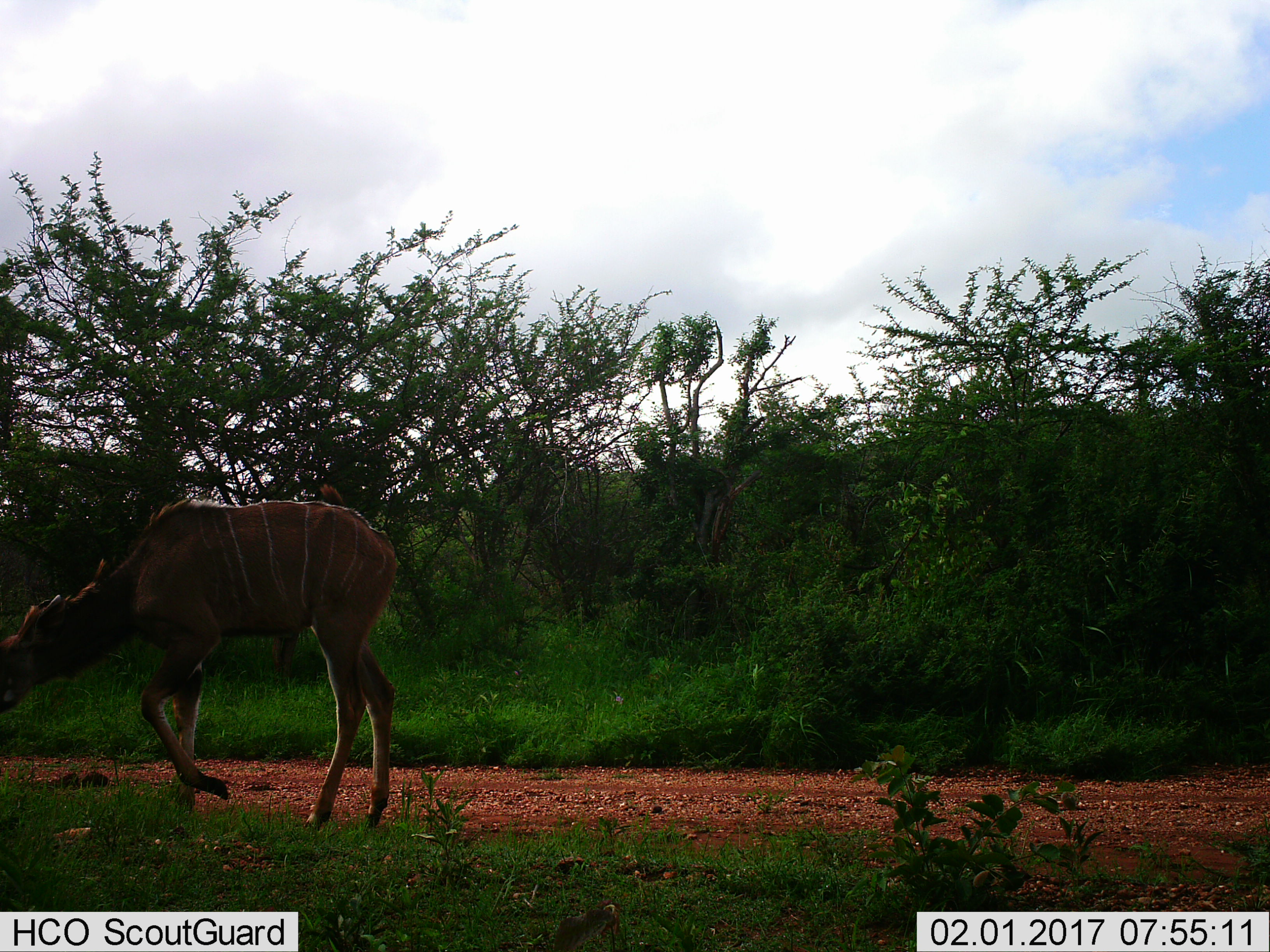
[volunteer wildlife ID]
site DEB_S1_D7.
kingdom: Animalia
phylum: Chordata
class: Mammalia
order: Artiodactyla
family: Bovidae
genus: Tragelaphus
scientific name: Tragelaphus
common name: kudu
Kudu (Tragelaphus), count 1. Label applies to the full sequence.